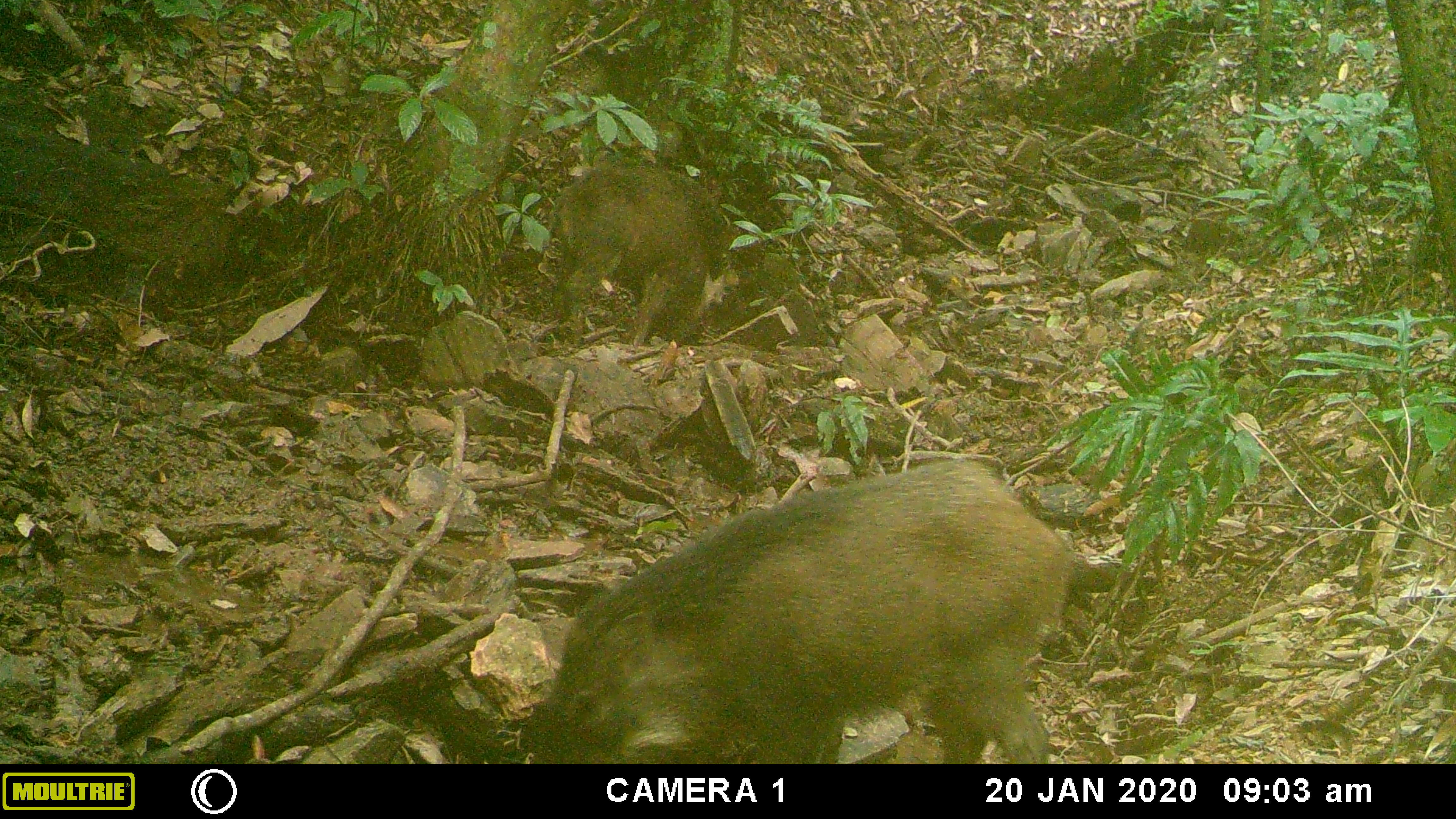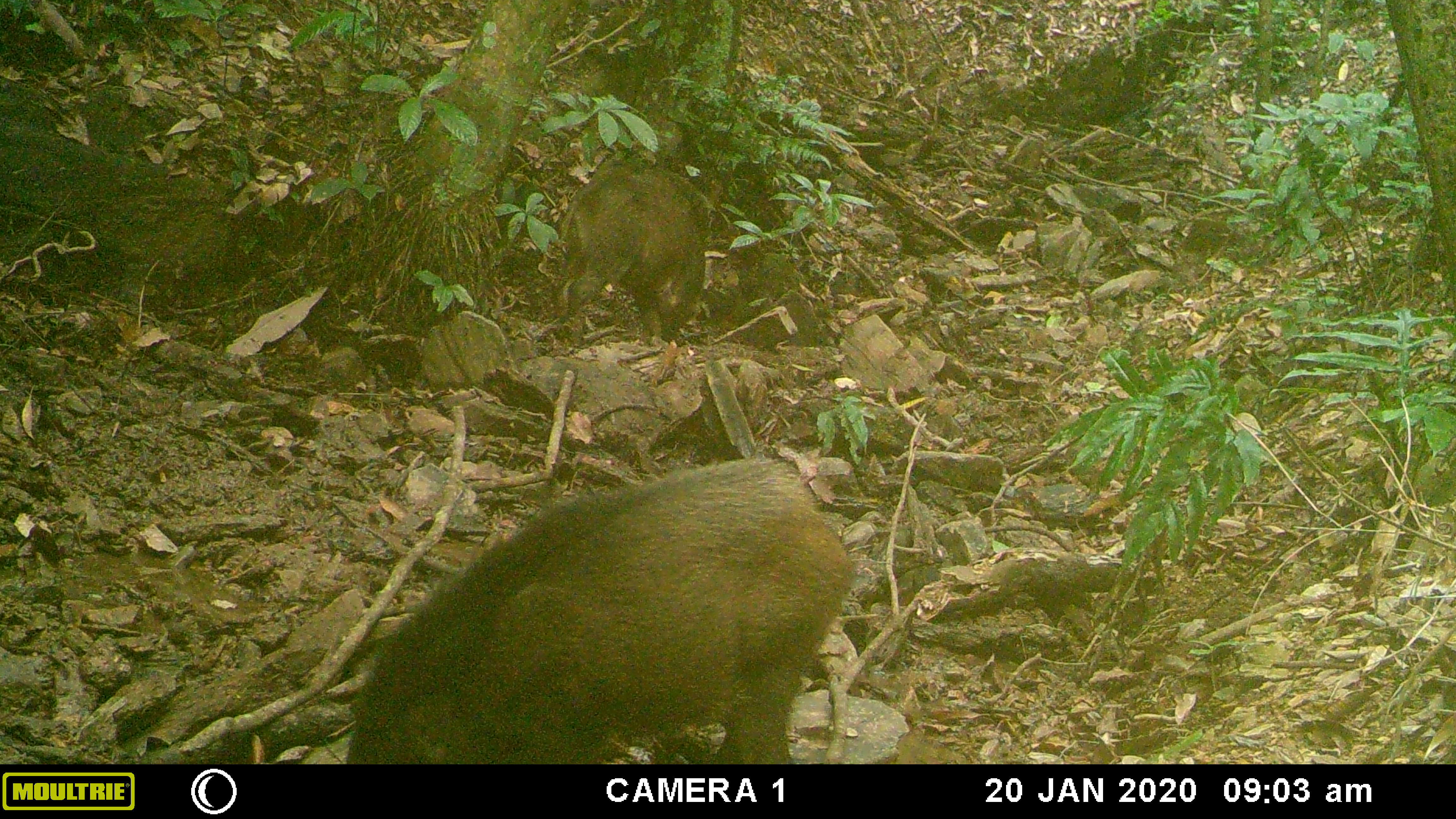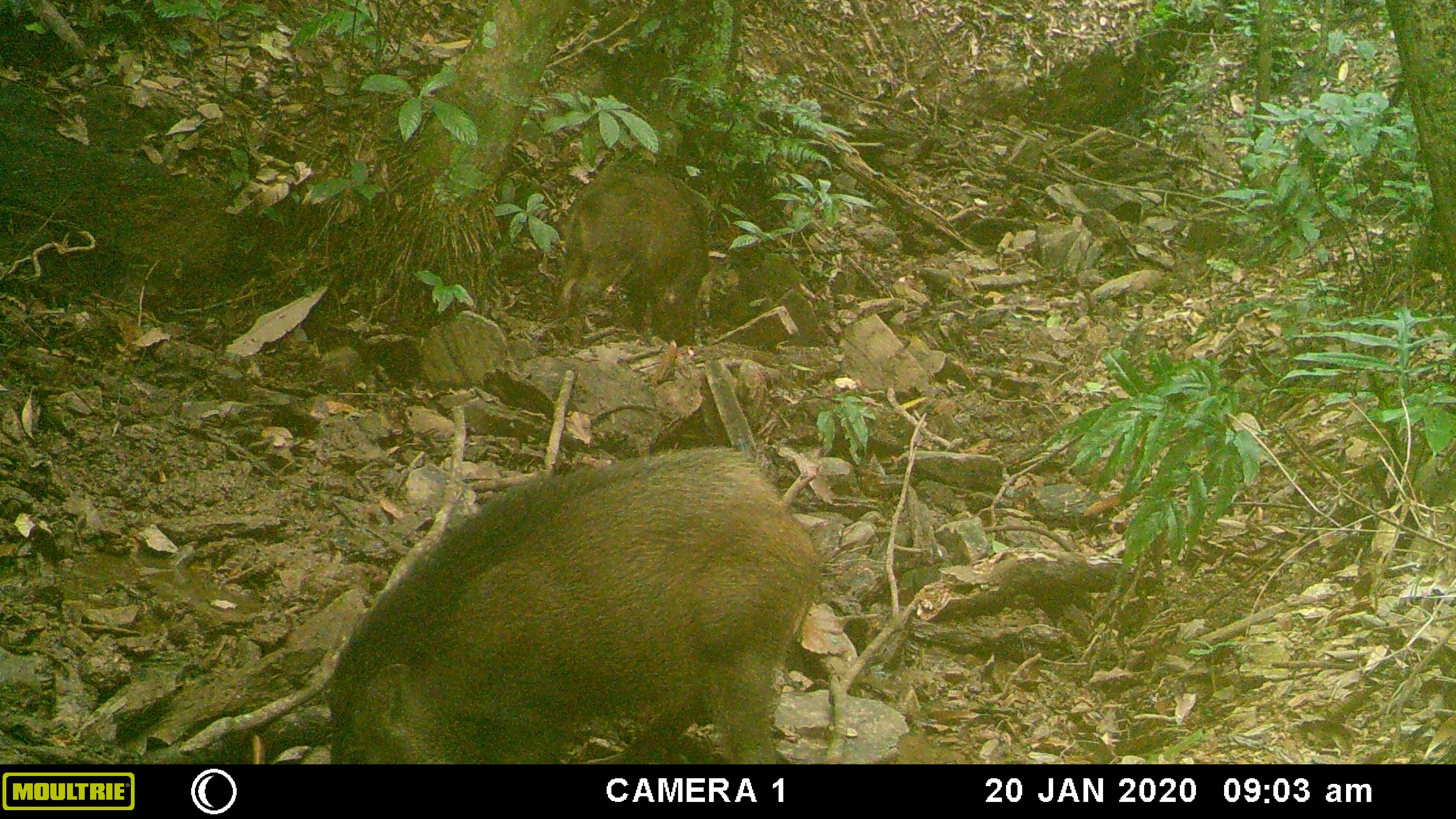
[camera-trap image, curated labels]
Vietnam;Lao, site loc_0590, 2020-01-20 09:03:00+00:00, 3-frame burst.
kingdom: Animalia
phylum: Chordata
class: Mammalia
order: Artiodactyla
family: Suidae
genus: Sus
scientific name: Sus scrofa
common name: eurasian wild pig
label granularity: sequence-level